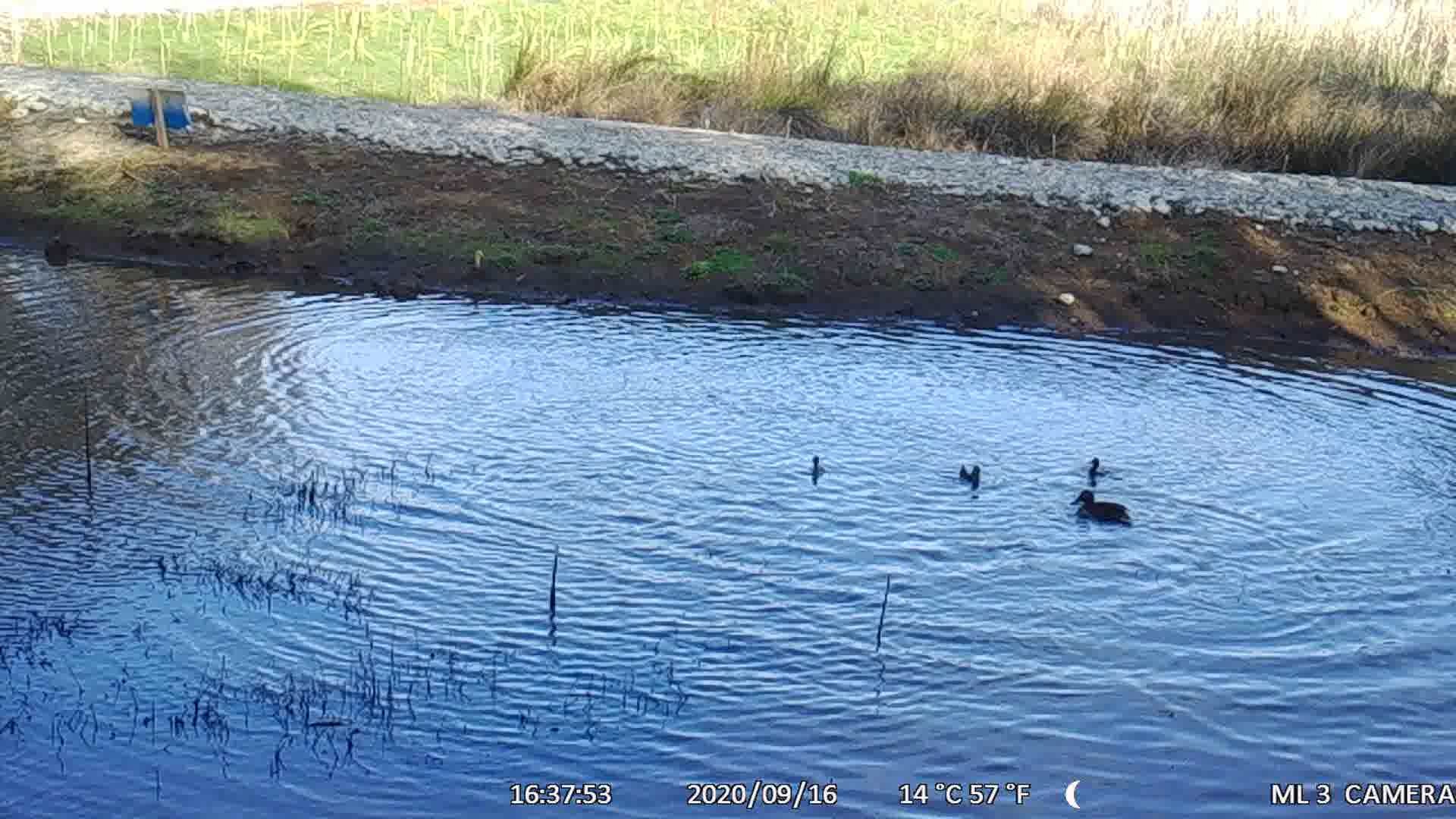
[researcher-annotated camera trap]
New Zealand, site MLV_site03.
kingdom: Animalia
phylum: Chordata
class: Aves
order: Anseriformes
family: Anatidae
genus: Anas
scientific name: Anas chlorotis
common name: brown teal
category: pateke